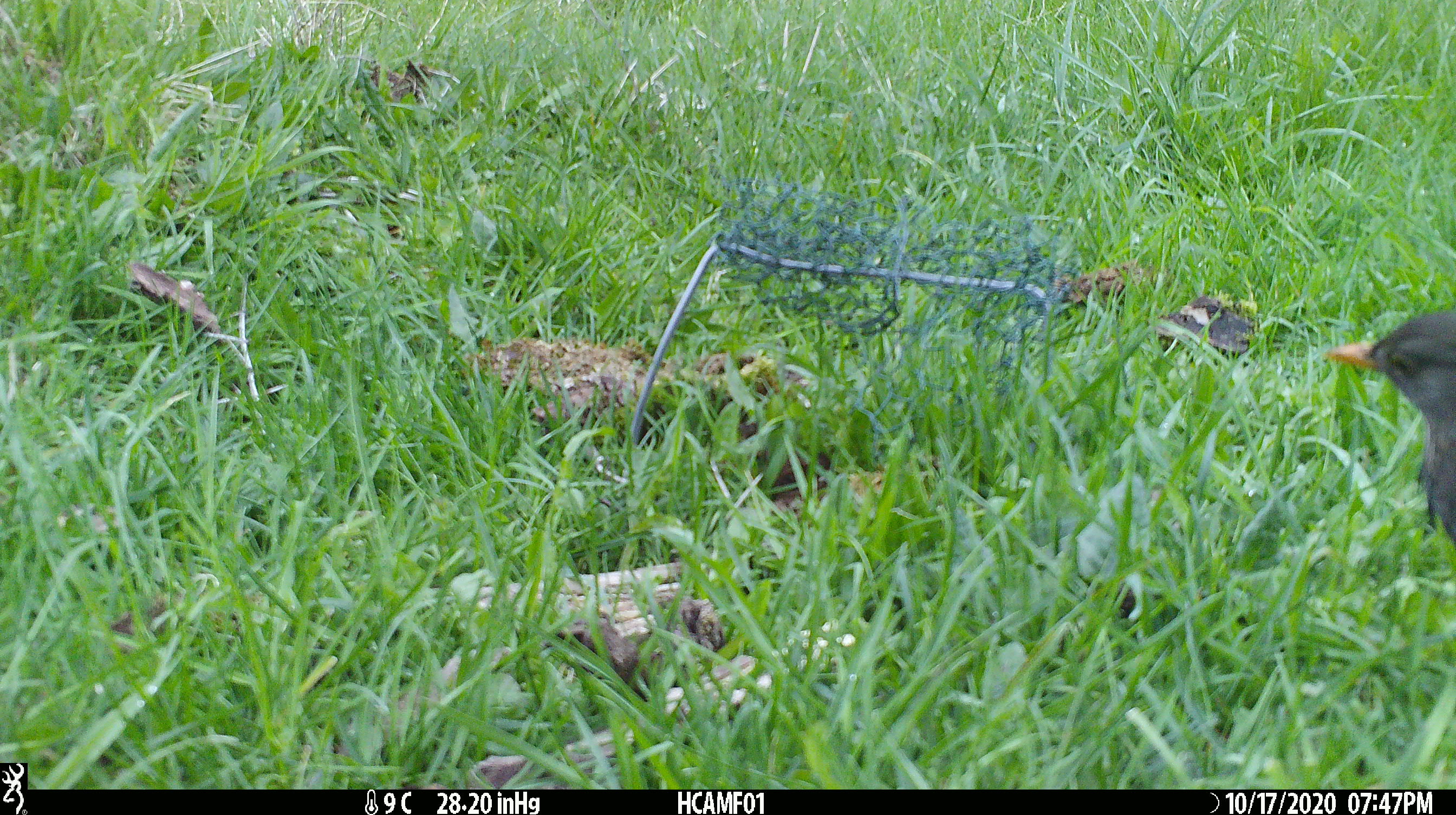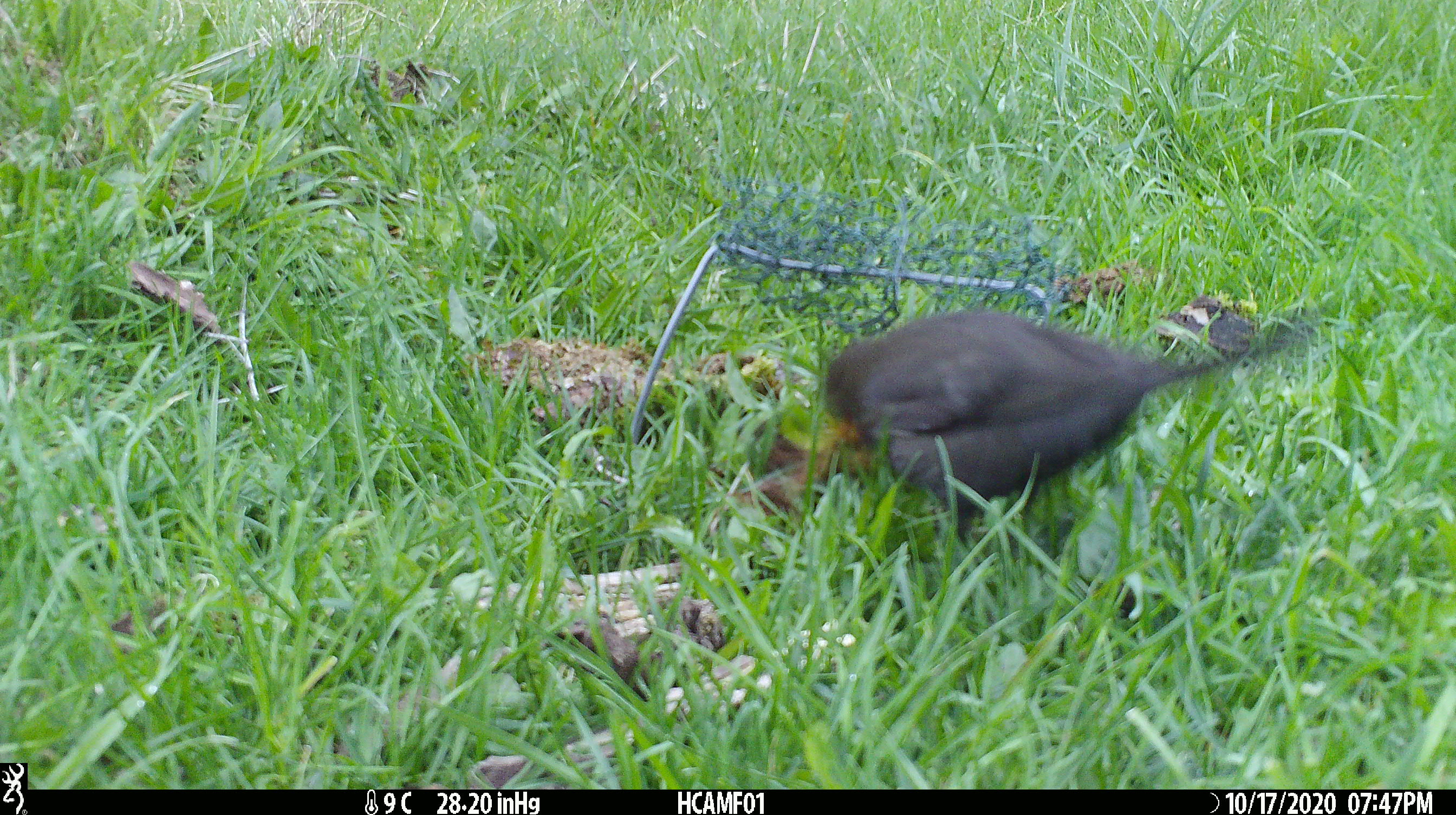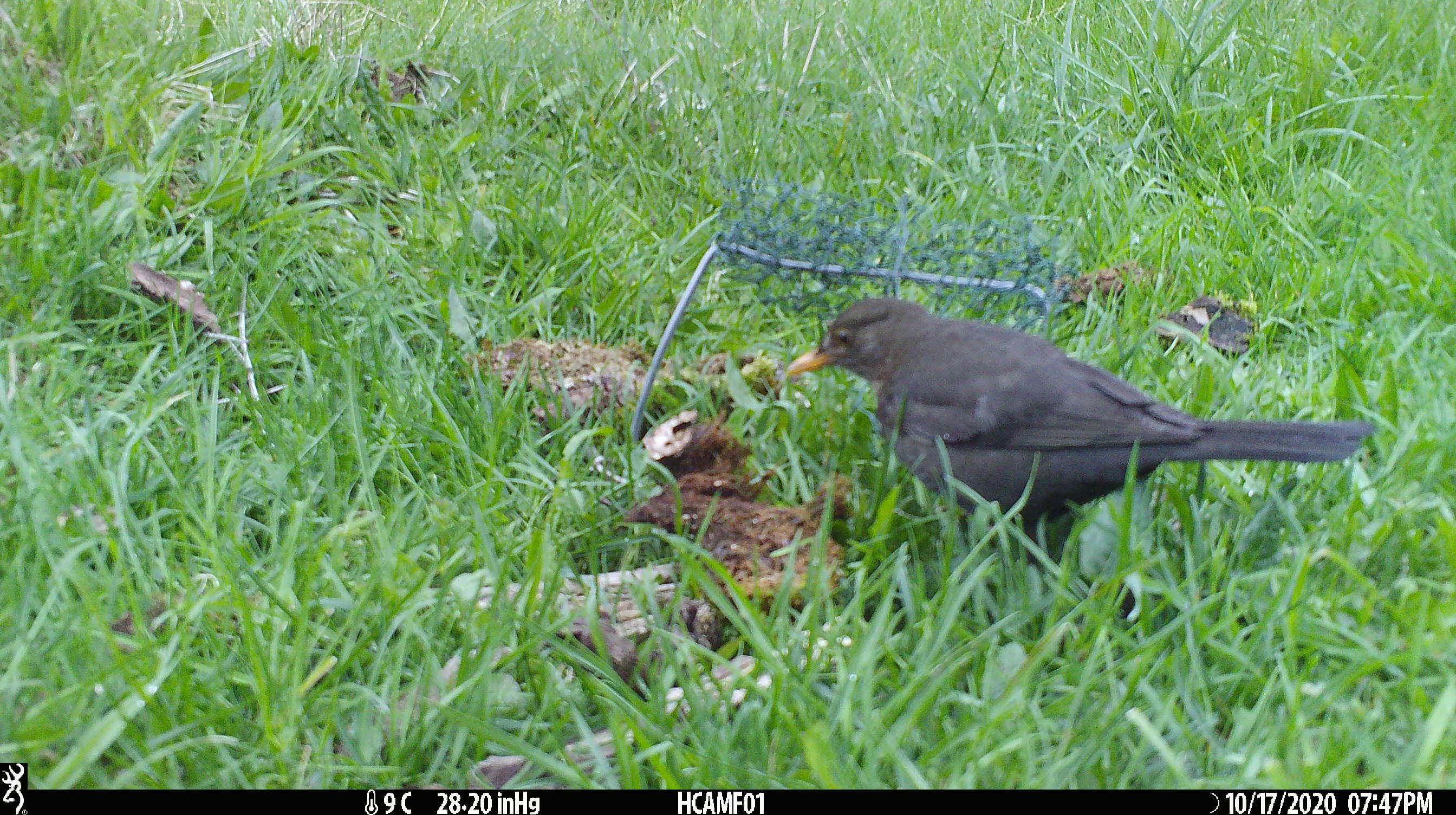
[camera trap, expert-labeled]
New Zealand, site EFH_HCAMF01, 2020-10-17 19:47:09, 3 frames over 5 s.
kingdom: Animalia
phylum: Chordata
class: Aves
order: Passeriformes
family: Turdidae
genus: Turdus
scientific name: Turdus merula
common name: eurasian blackbird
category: blackbird